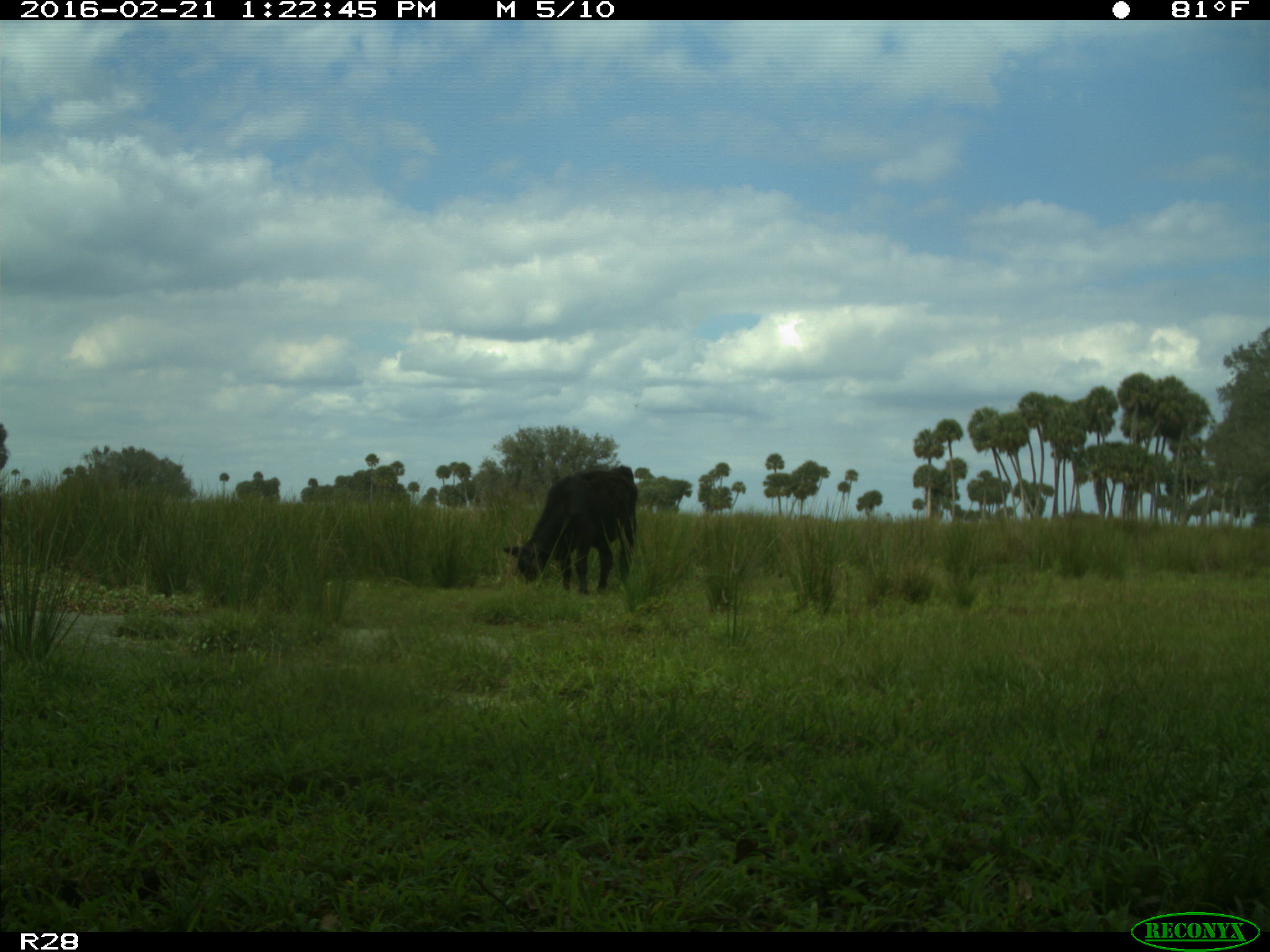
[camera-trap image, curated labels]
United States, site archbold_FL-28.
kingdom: Animalia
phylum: Chordata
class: Mammalia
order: Artiodactyla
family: Bovidae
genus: Bos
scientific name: Bos taurus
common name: domestic cow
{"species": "Bos taurus (domestic cow)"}